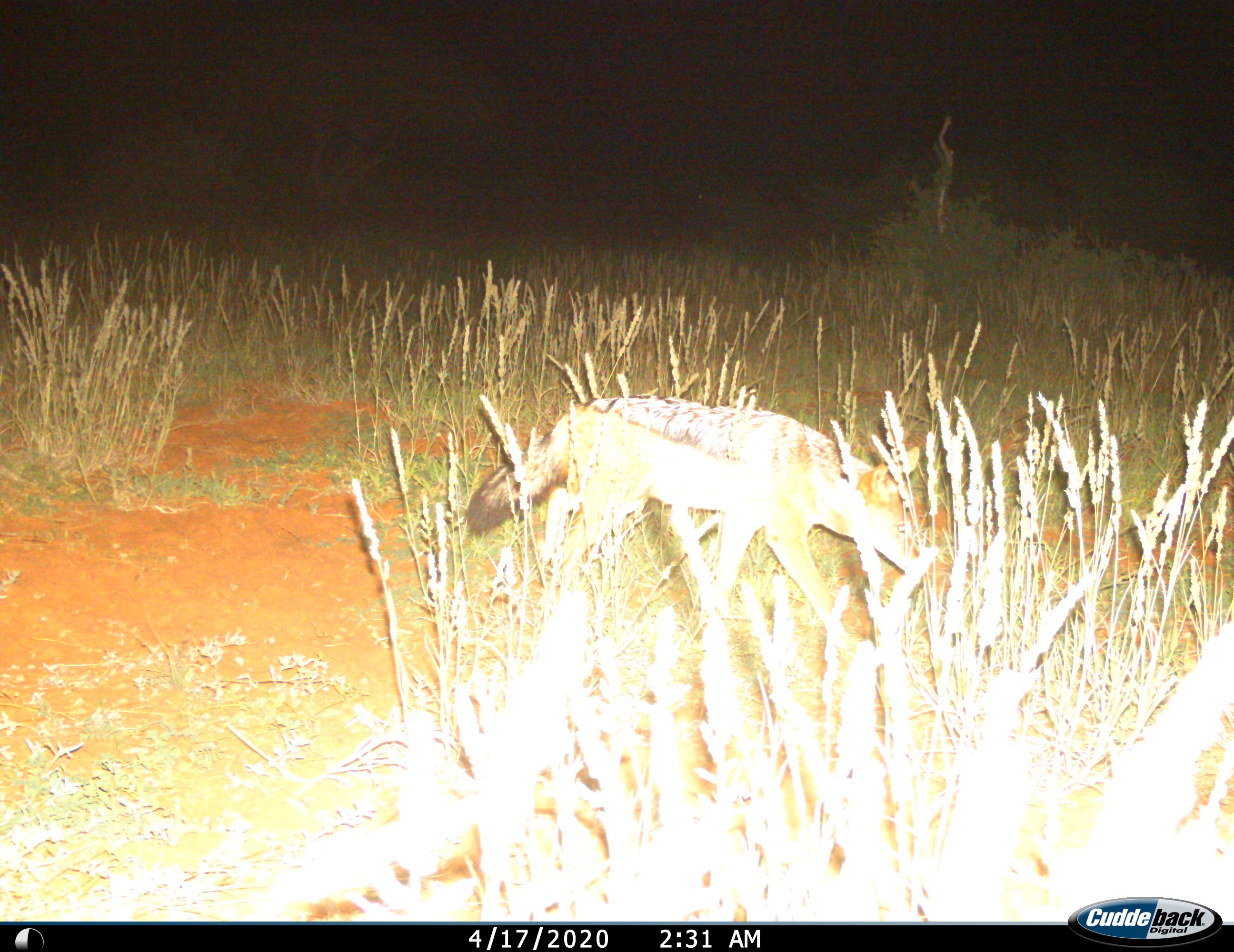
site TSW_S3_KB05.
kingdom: Animalia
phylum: Chordata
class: Mammalia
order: Carnivora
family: Canidae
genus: Lupulella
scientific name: Lupulella mesomelas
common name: black-backed jackal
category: jackalblackbacked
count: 1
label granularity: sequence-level